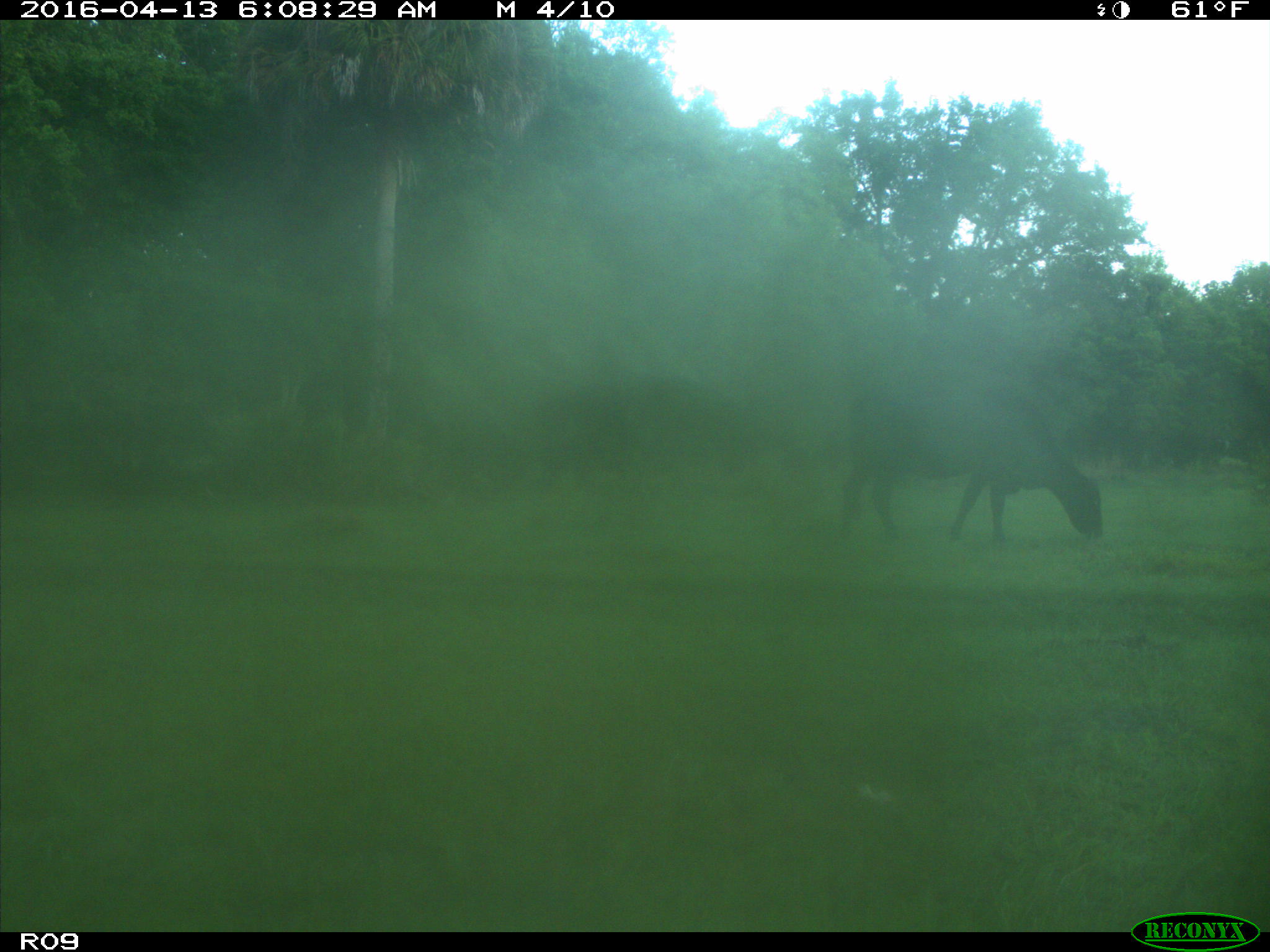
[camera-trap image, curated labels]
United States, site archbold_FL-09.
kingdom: Animalia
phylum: Chordata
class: Mammalia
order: Artiodactyla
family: Bovidae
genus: Bos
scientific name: Bos taurus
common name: domestic cow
Bos taurus (domestic cow).